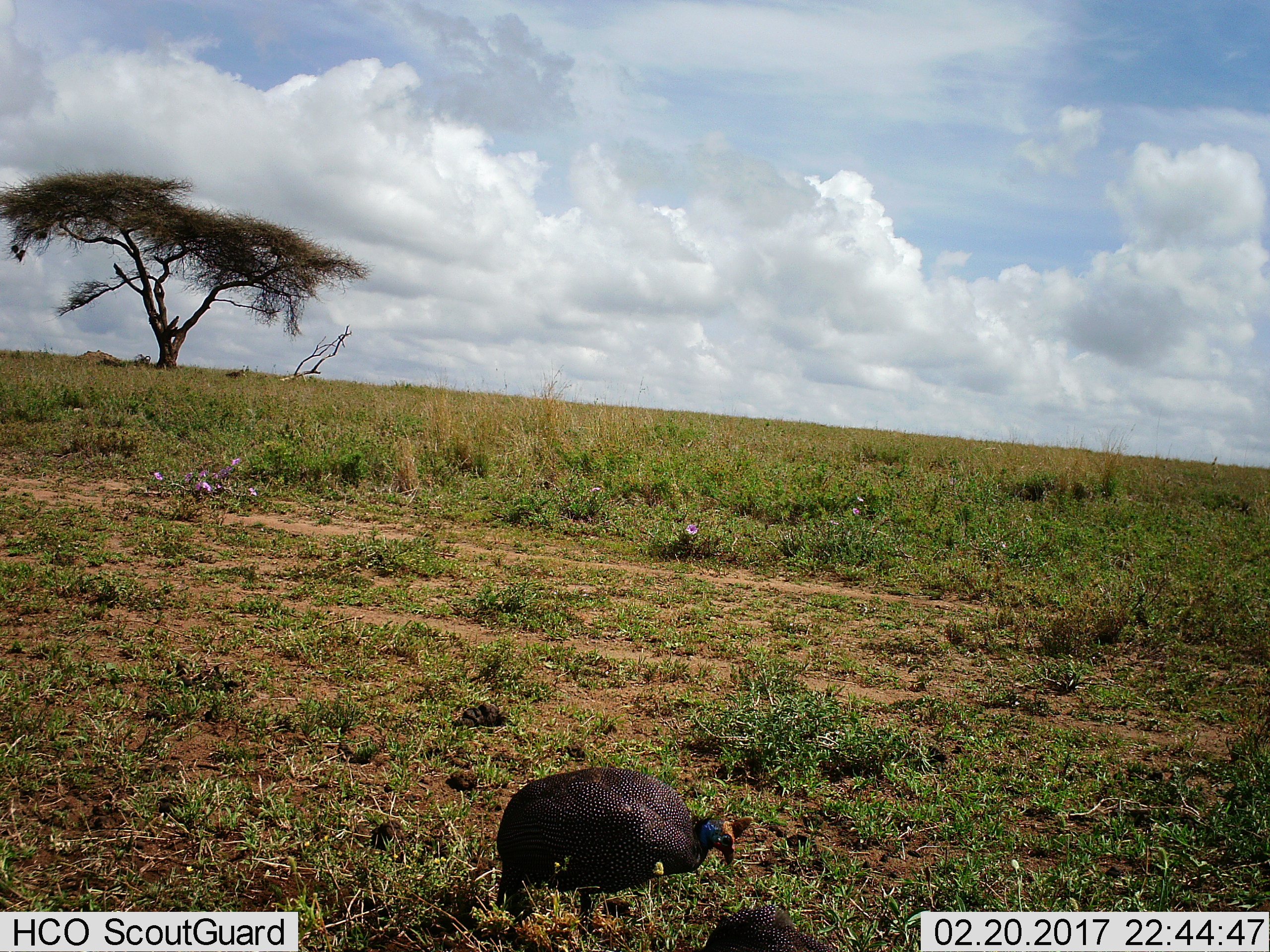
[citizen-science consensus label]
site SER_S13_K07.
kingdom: Animalia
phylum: Chordata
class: Aves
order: Galliformes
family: Numididae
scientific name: Numididae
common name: guineafowl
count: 2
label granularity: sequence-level